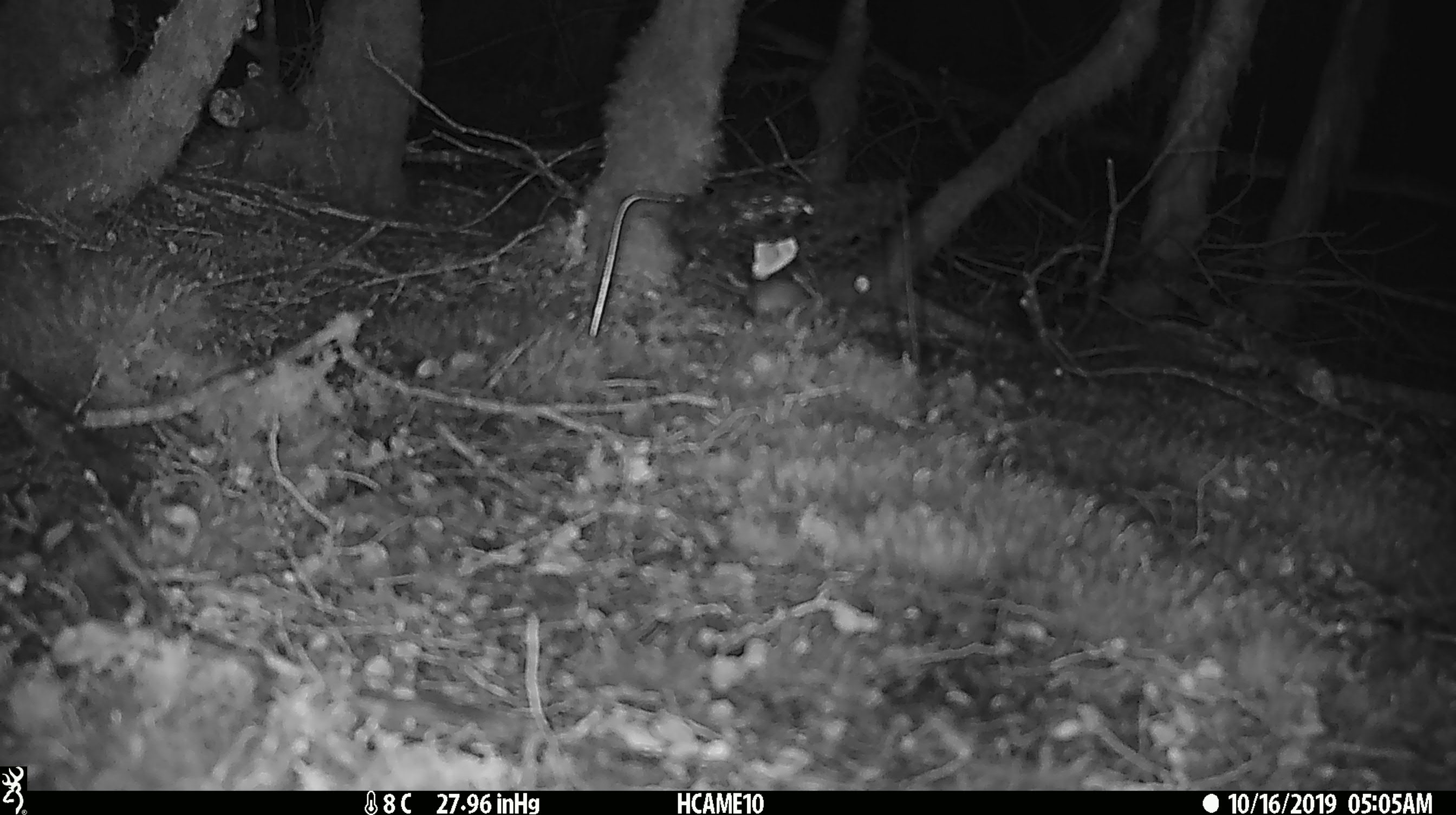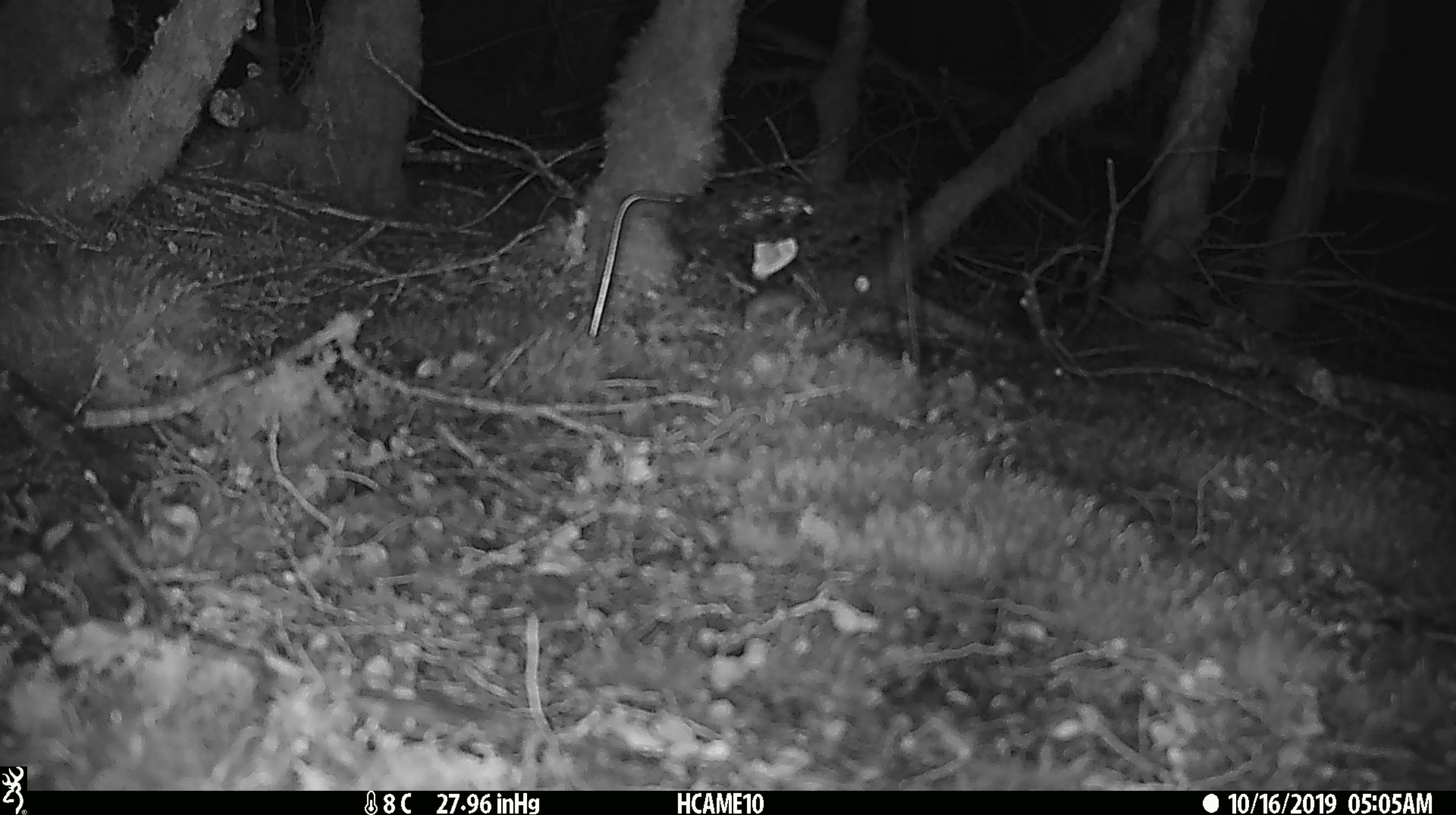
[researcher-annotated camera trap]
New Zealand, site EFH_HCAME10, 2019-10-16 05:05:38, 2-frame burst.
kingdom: Animalia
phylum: Chordata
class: Mammalia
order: Rodentia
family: Muridae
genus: Mus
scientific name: Mus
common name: mouse